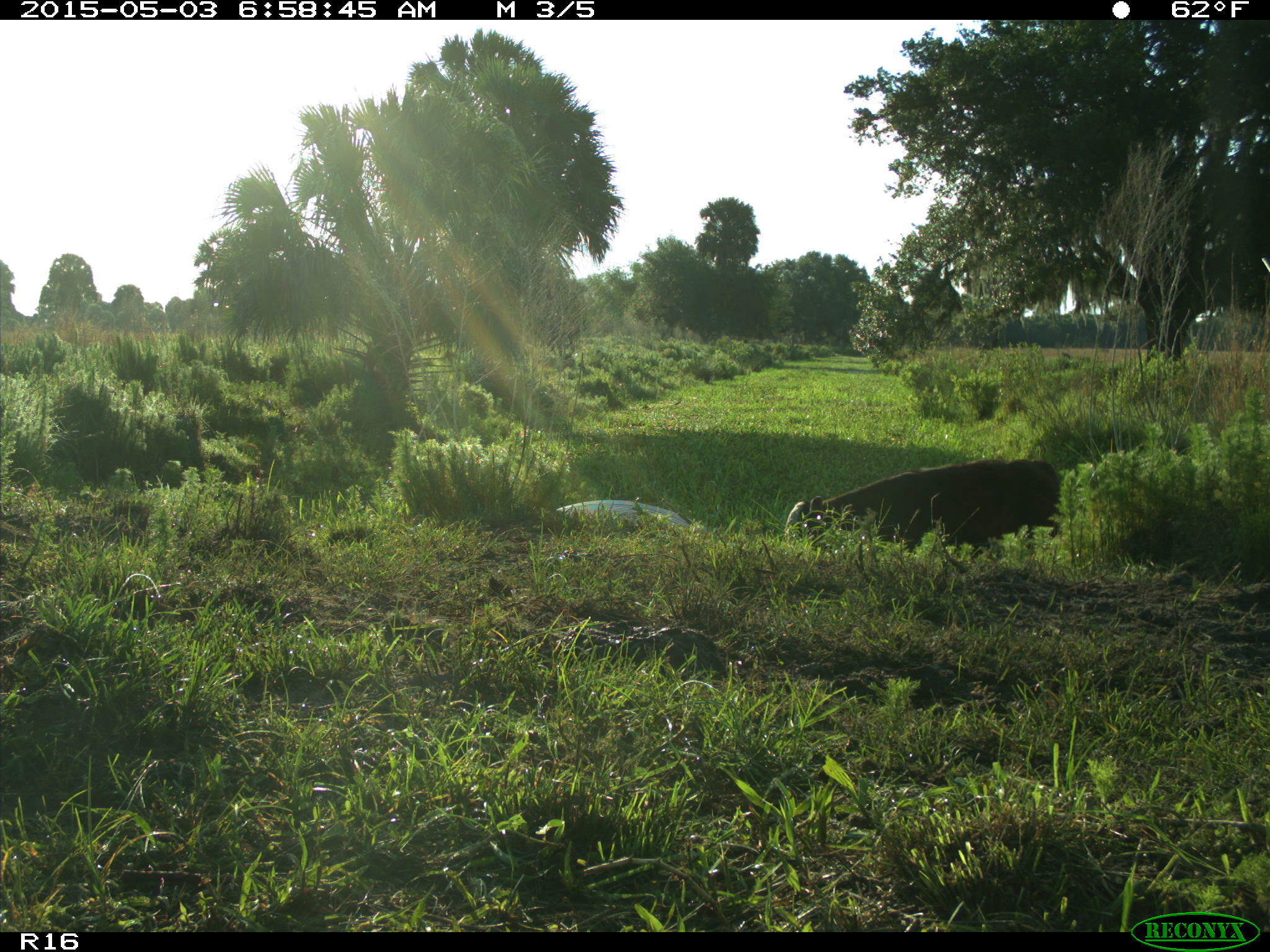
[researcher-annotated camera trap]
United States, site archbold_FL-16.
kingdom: Animalia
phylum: Chordata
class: Mammalia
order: Artiodactyla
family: Bovidae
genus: Bos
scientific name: Bos taurus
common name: domestic cow